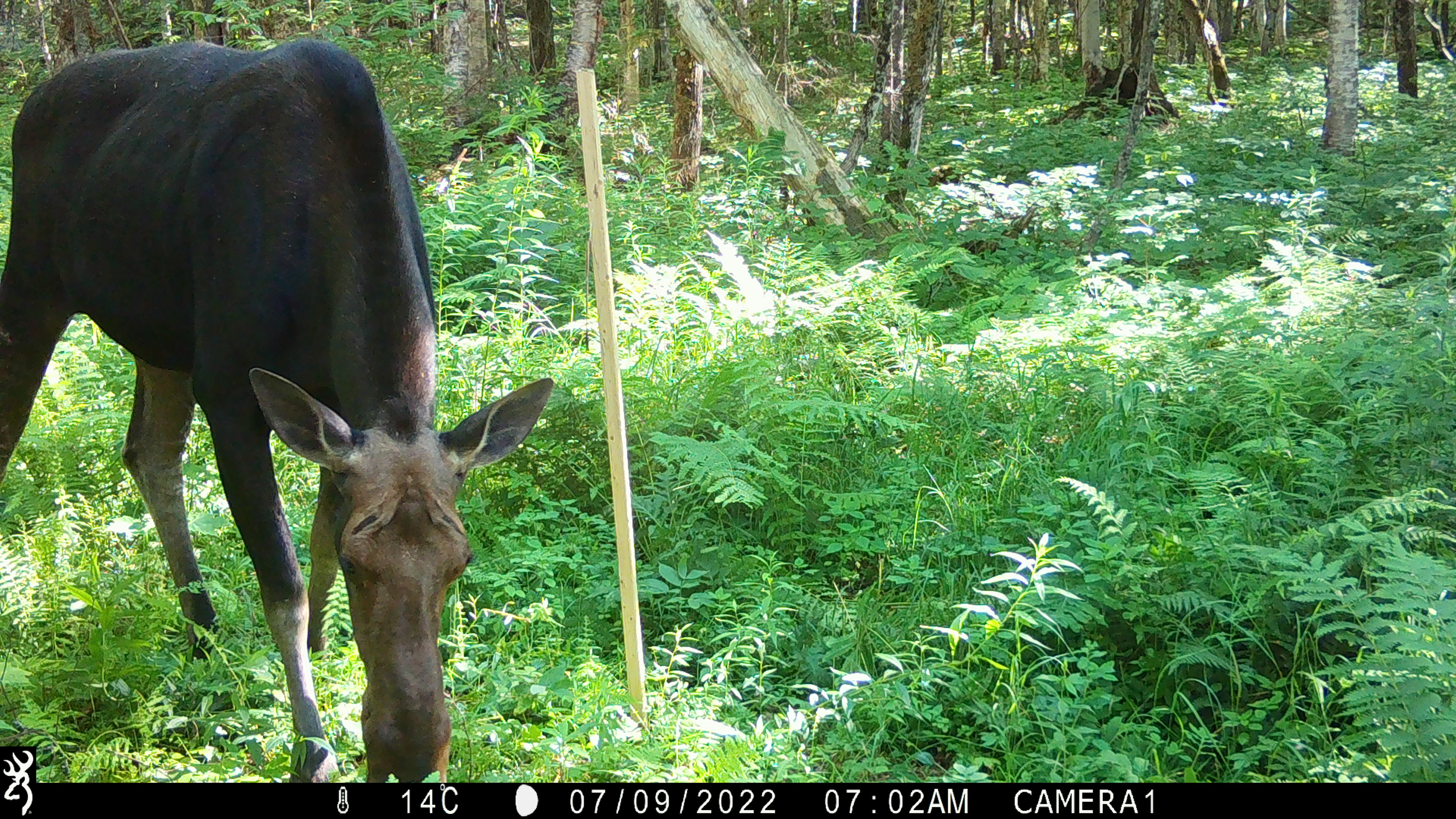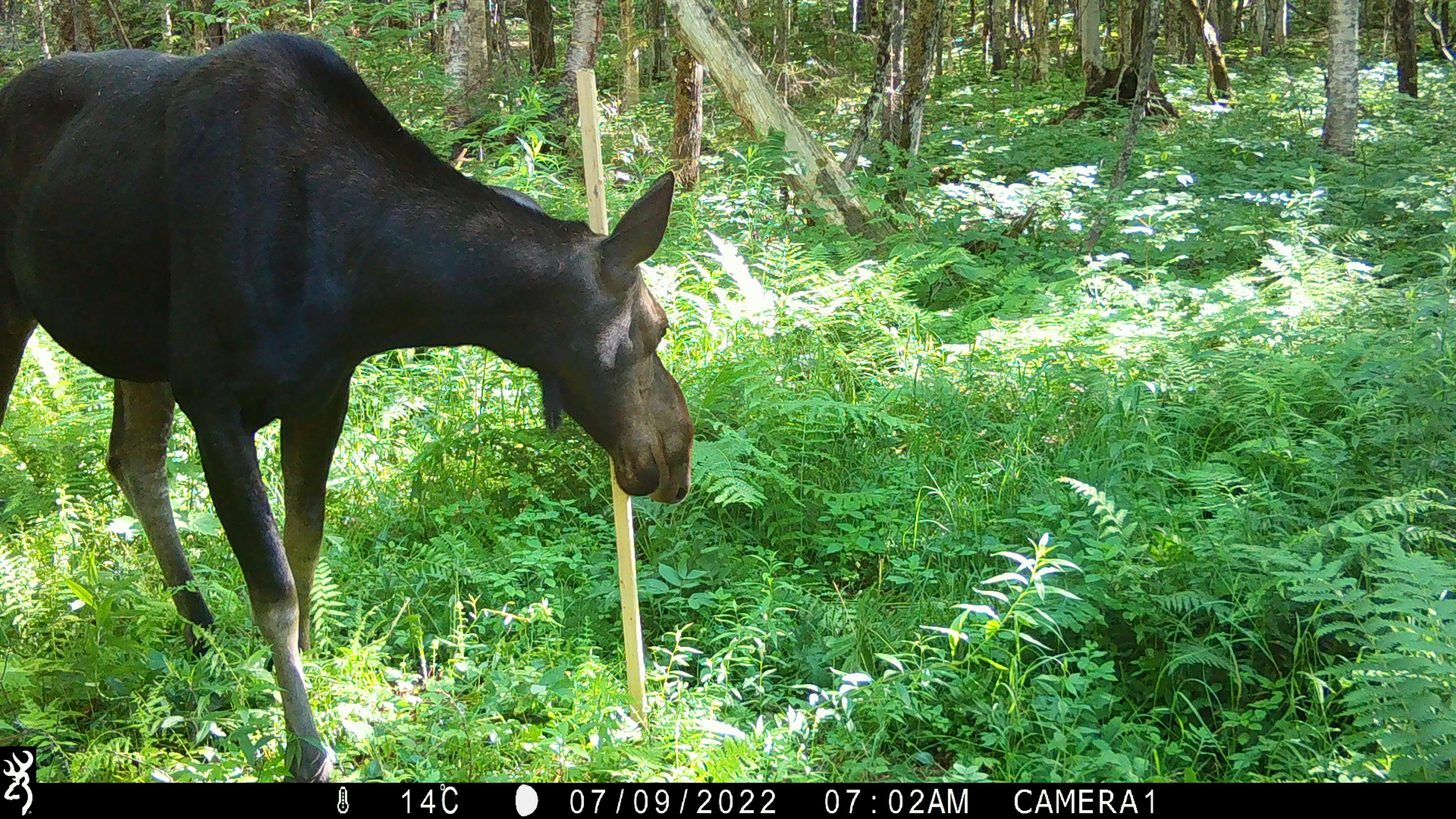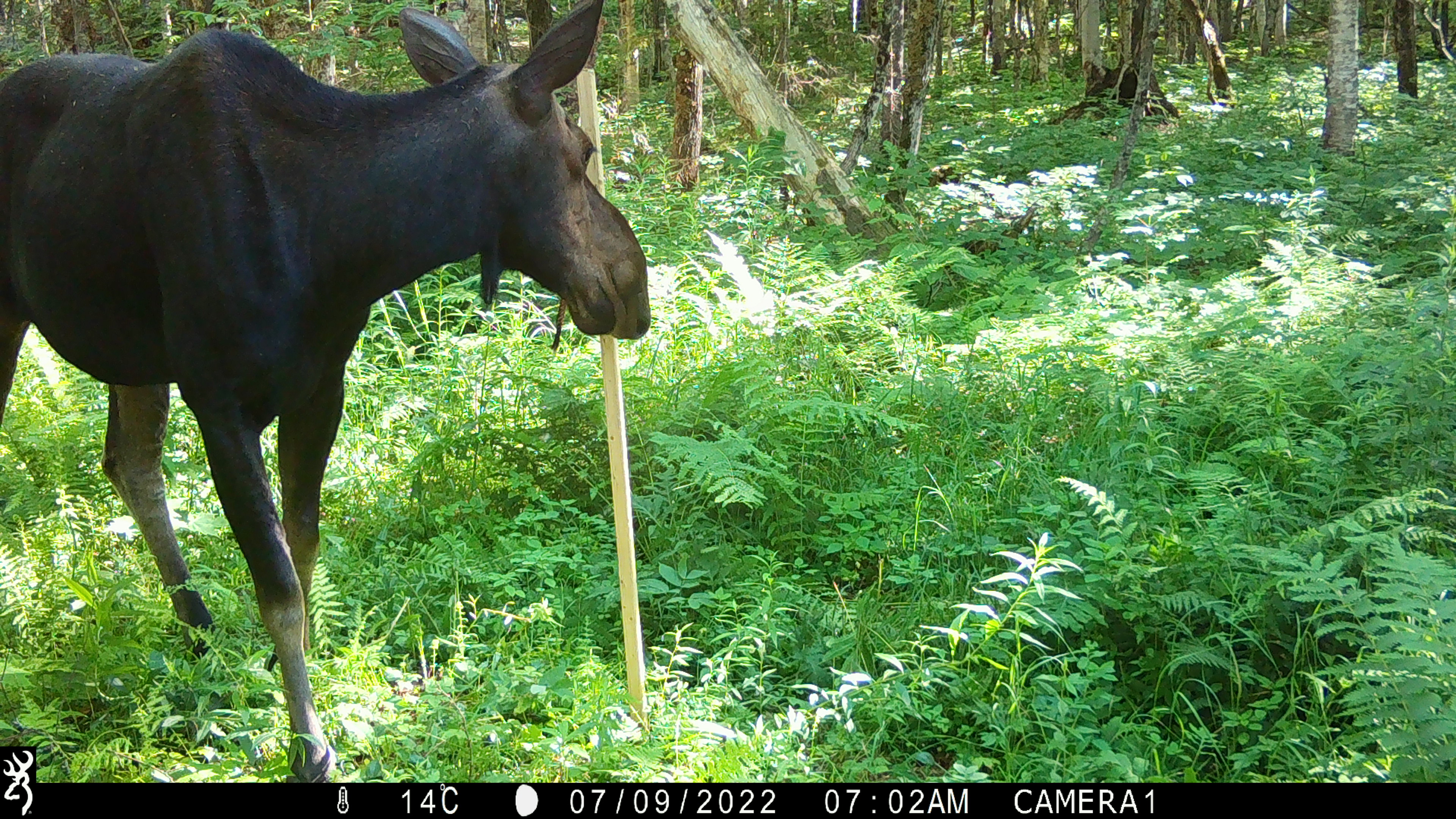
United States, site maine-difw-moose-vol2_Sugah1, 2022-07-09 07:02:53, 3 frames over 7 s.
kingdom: Animalia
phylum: Chordata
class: Mammalia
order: Artiodactyla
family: Cervidae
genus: Alces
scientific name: Alces alces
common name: moose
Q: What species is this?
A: Moose (Alces alces).